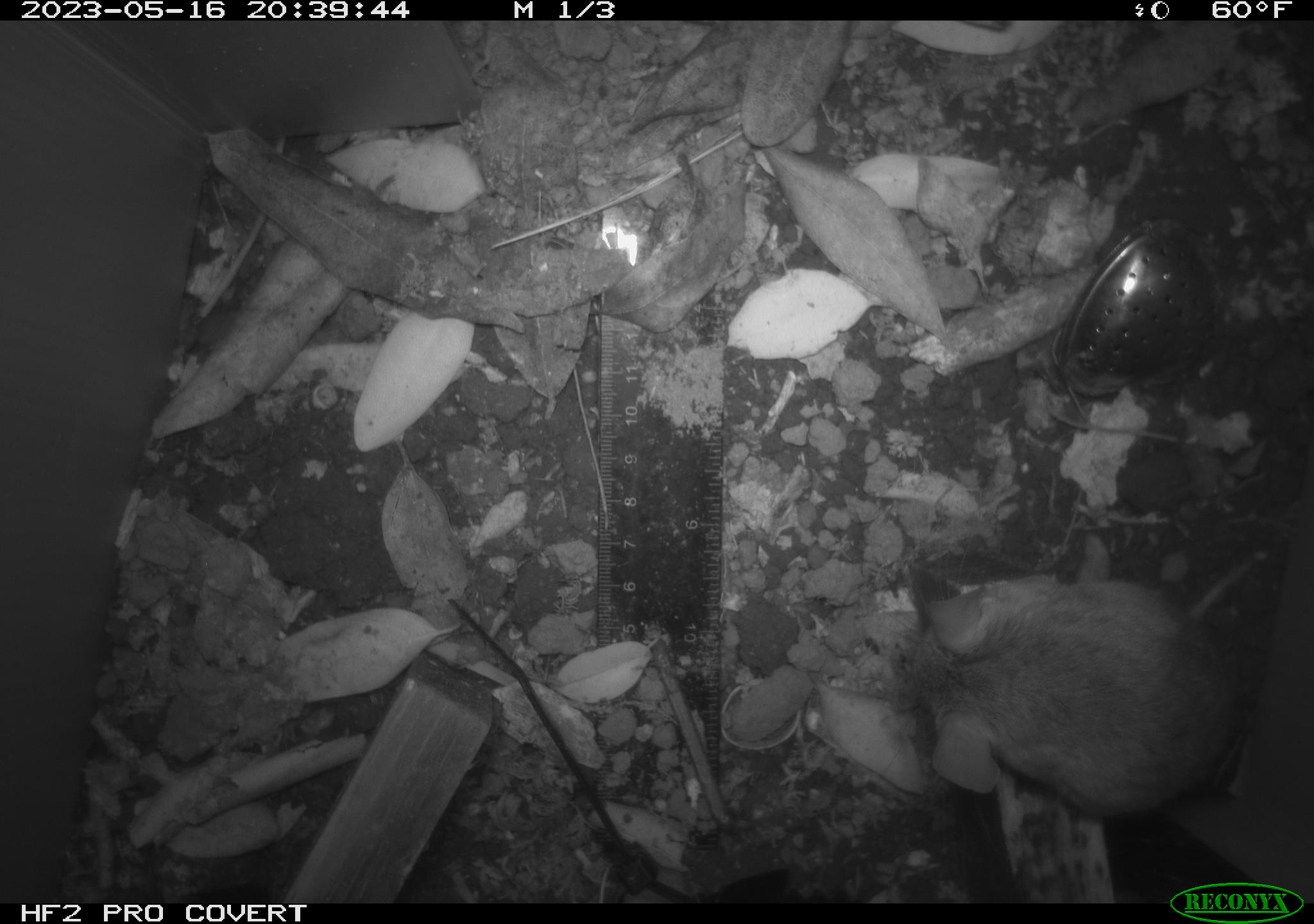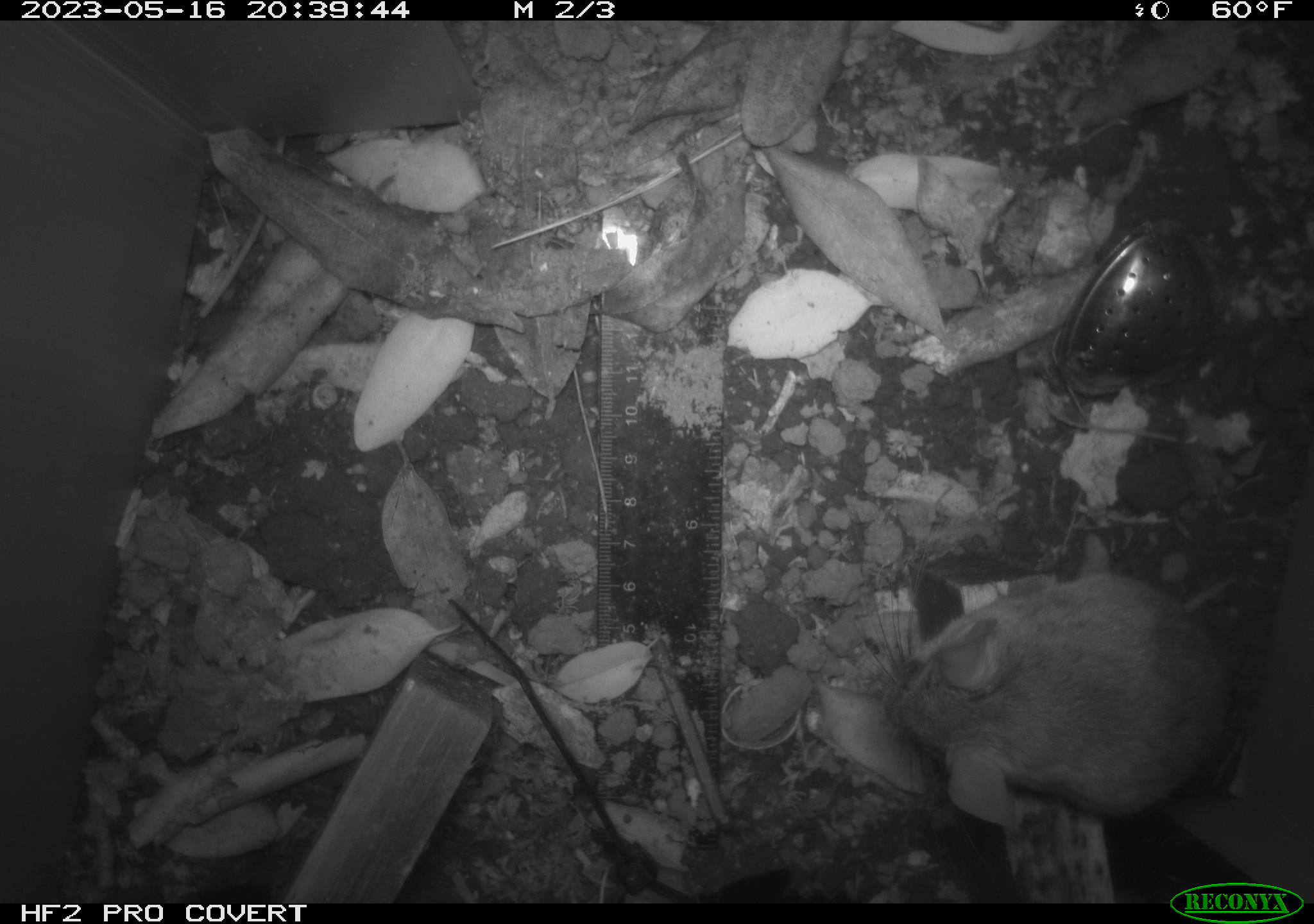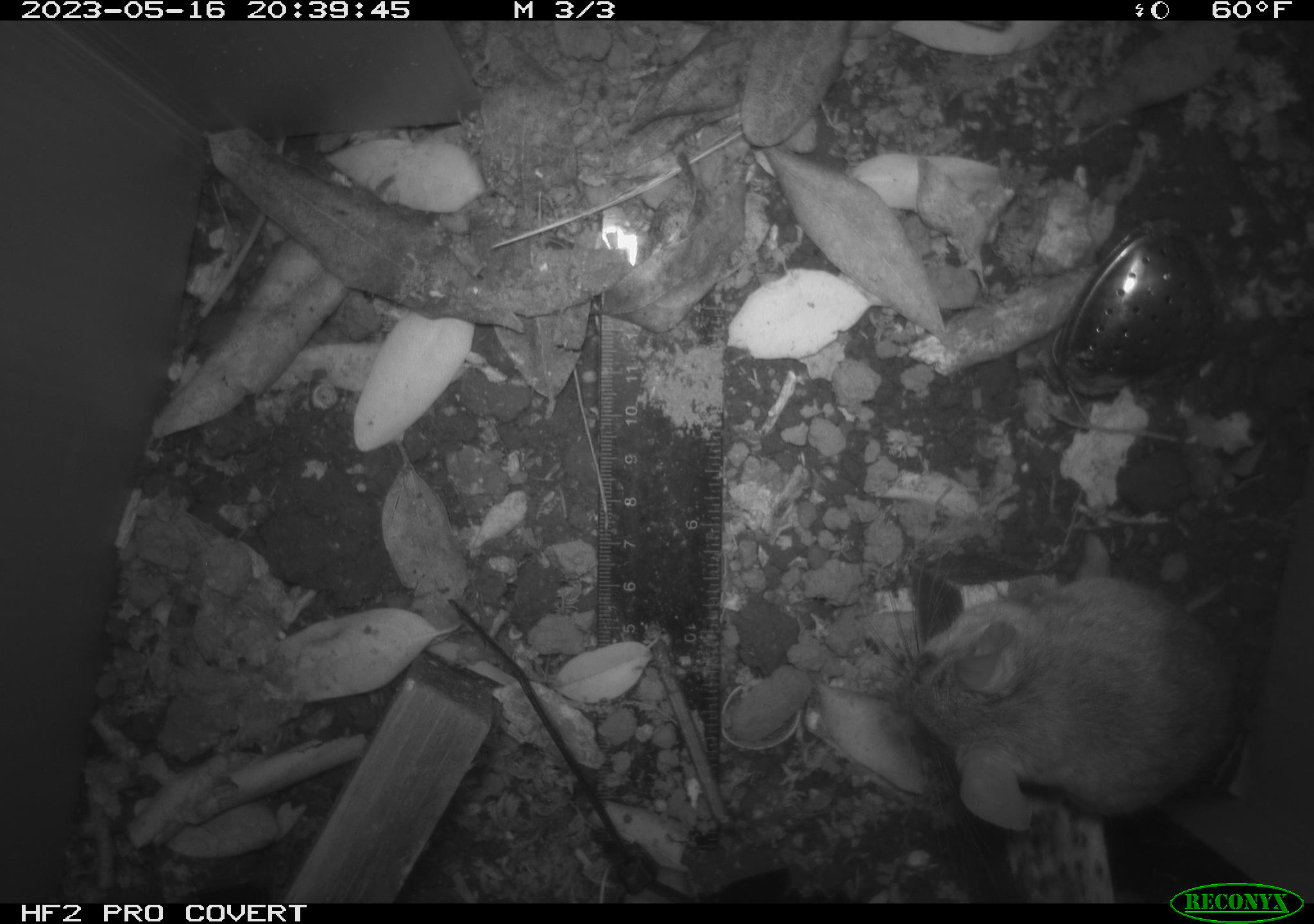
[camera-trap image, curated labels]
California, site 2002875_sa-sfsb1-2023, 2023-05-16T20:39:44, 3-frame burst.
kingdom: Animalia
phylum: Chordata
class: Mammalia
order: Rodentia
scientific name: Rodentia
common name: mouse species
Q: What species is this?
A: Mouse species (Rodentia).